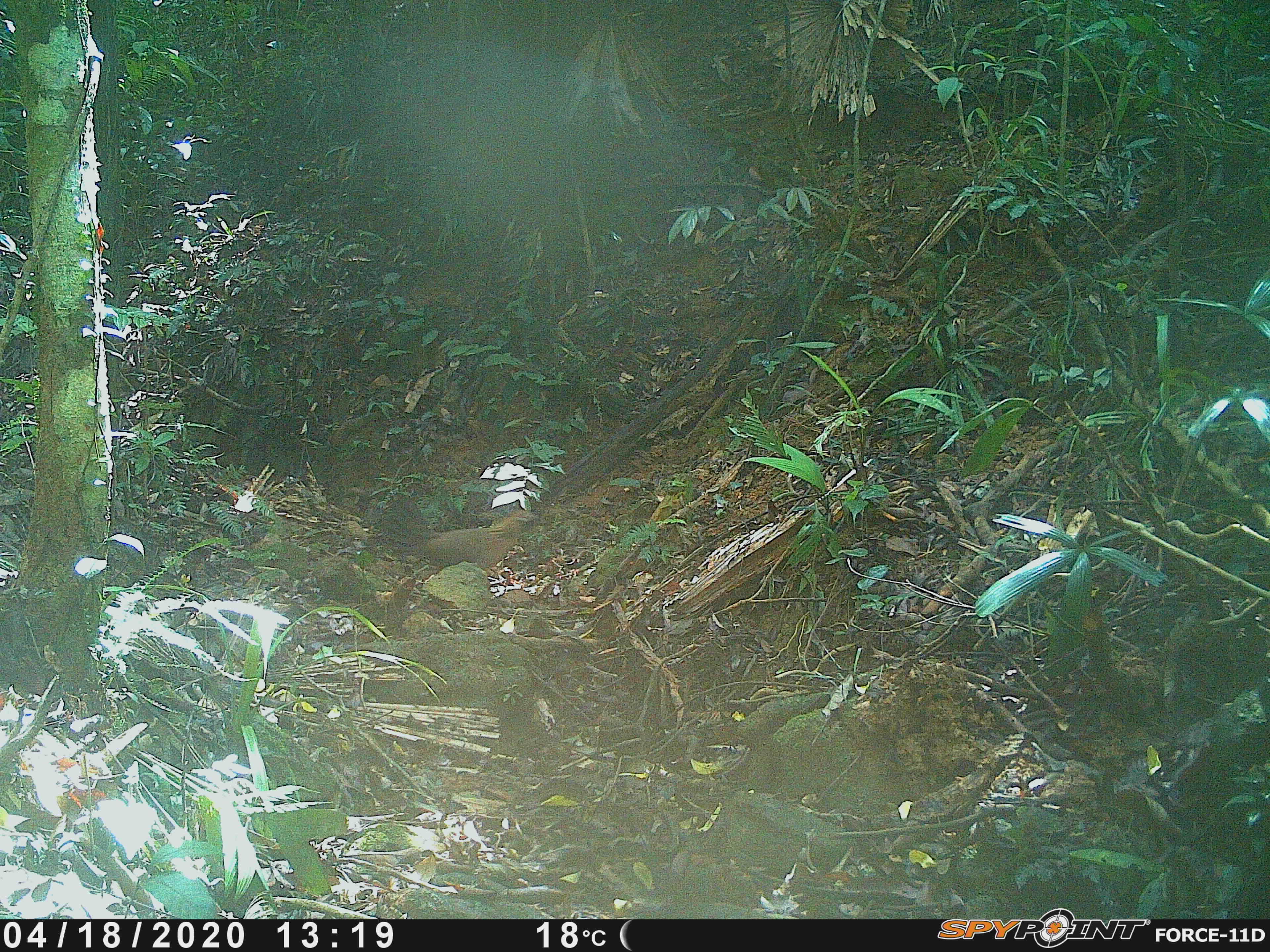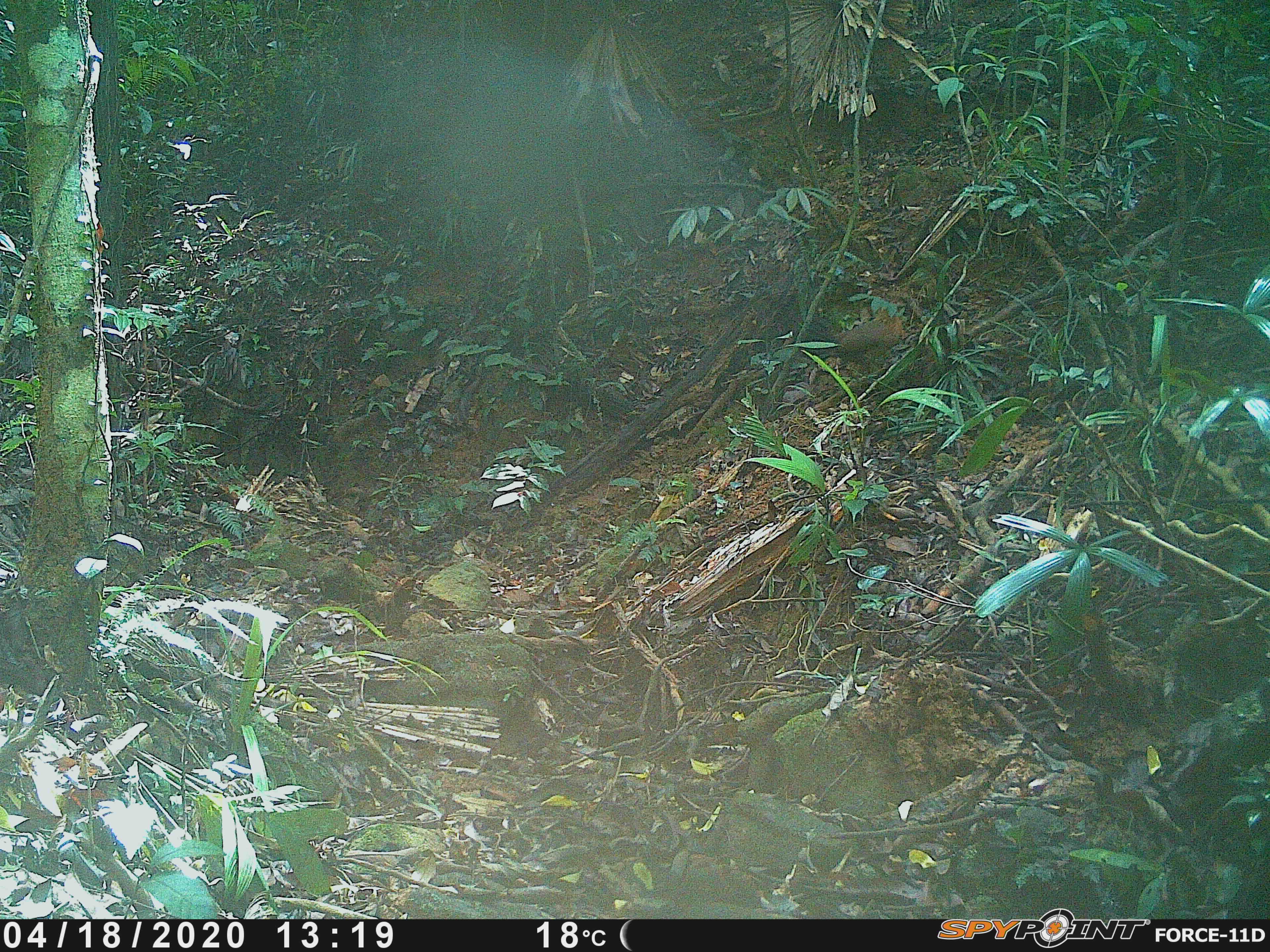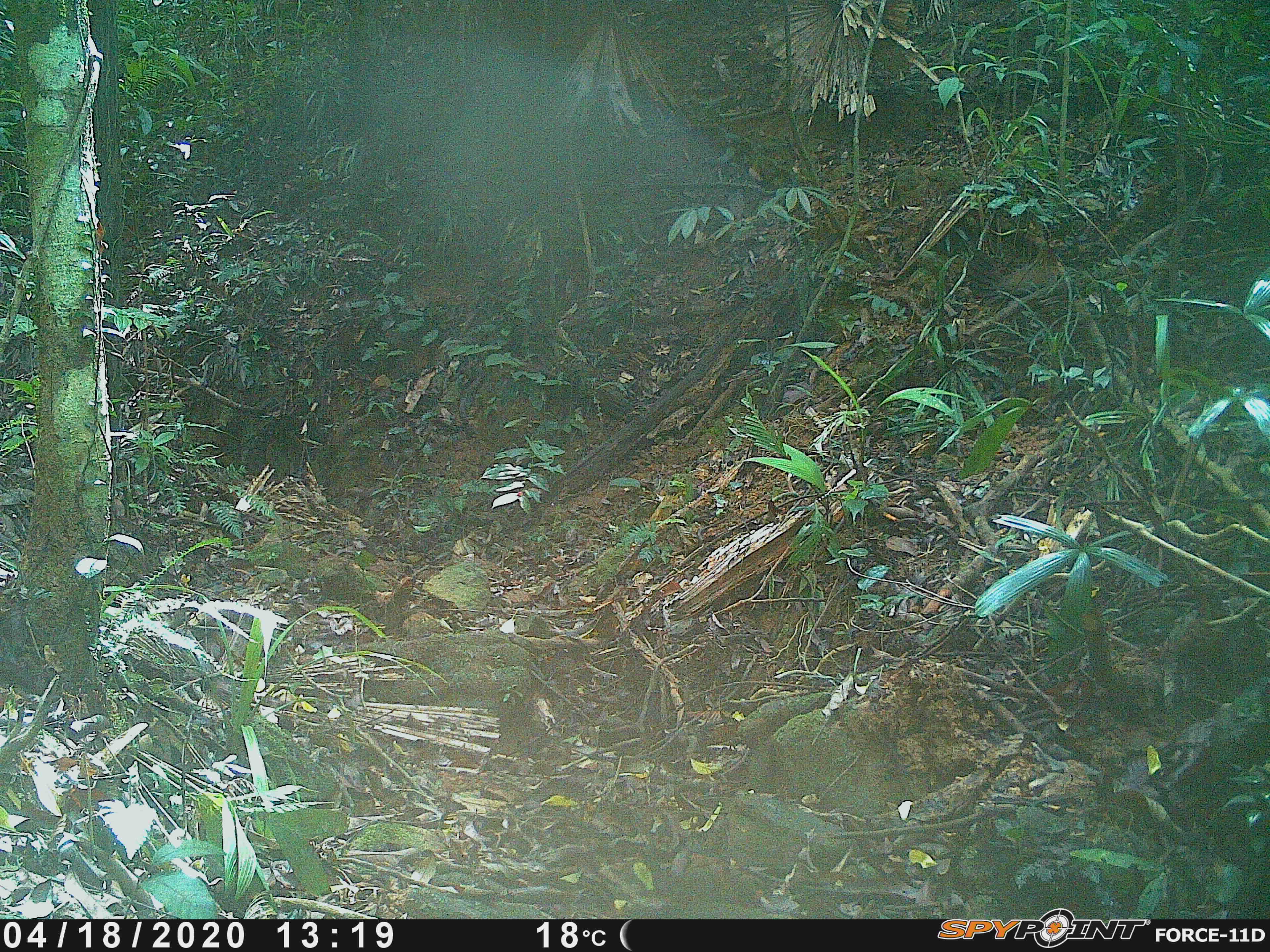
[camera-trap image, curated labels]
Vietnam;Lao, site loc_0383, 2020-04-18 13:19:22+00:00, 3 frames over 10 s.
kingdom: Animalia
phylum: Chordata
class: Aves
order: Galliformes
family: Phasianidae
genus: Gallus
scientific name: Gallus gallus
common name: red junglefowl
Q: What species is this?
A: Red junglefowl (Gallus gallus).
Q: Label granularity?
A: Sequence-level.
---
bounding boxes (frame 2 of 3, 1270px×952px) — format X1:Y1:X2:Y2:
red junglefowl: 804:300:905:375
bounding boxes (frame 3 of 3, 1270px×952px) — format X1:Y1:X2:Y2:
red junglefowl: 966:236:1068:306